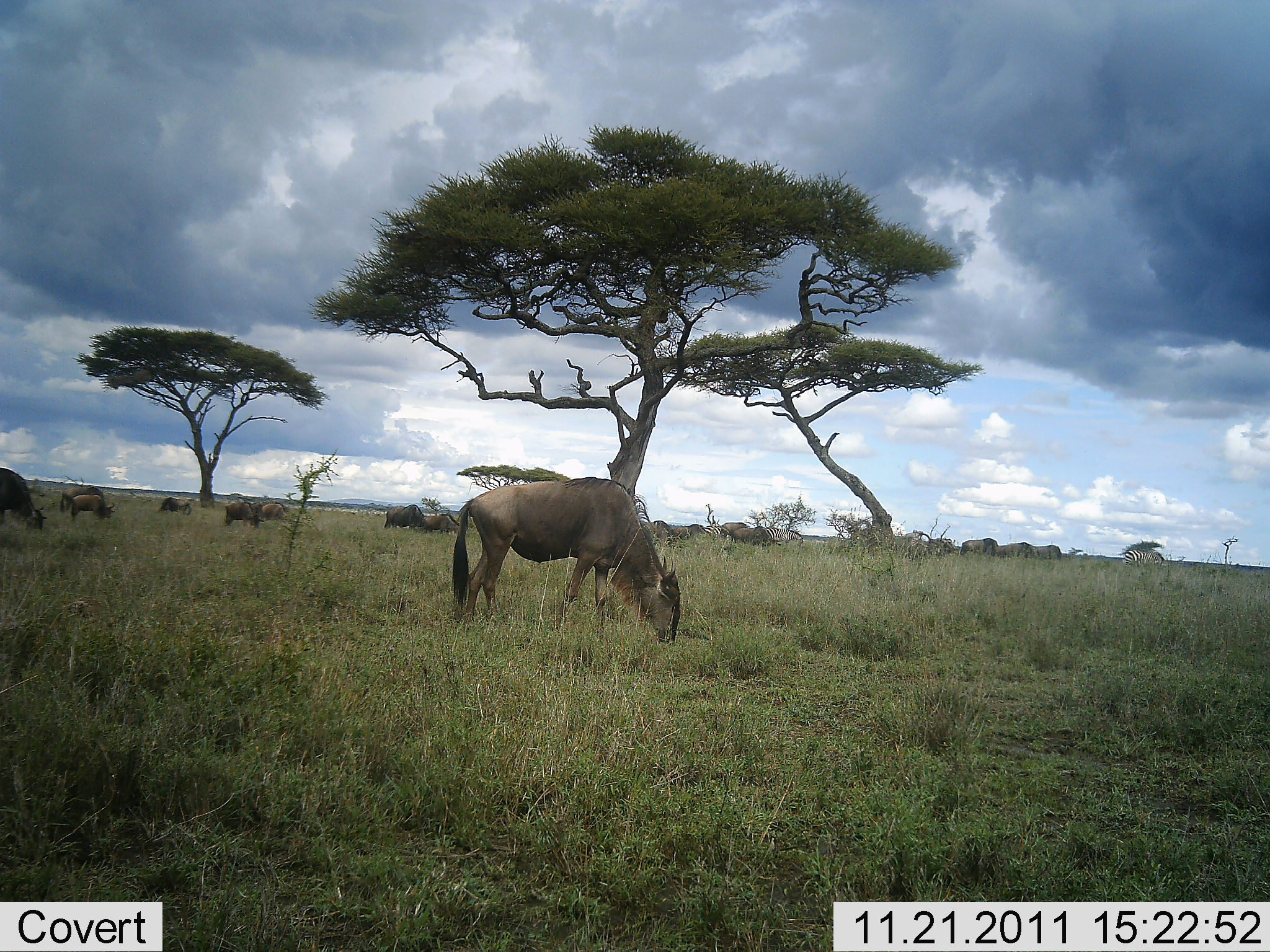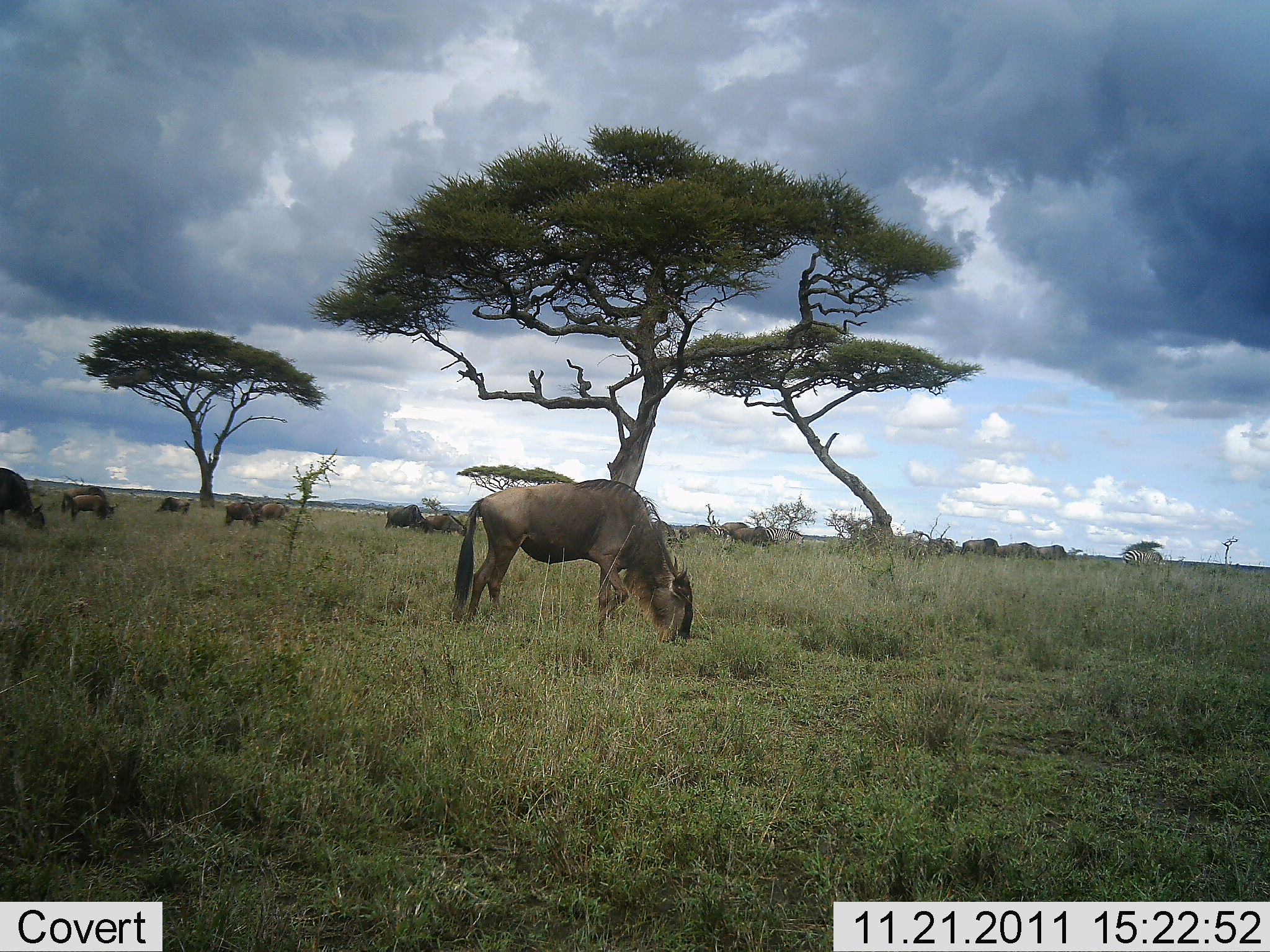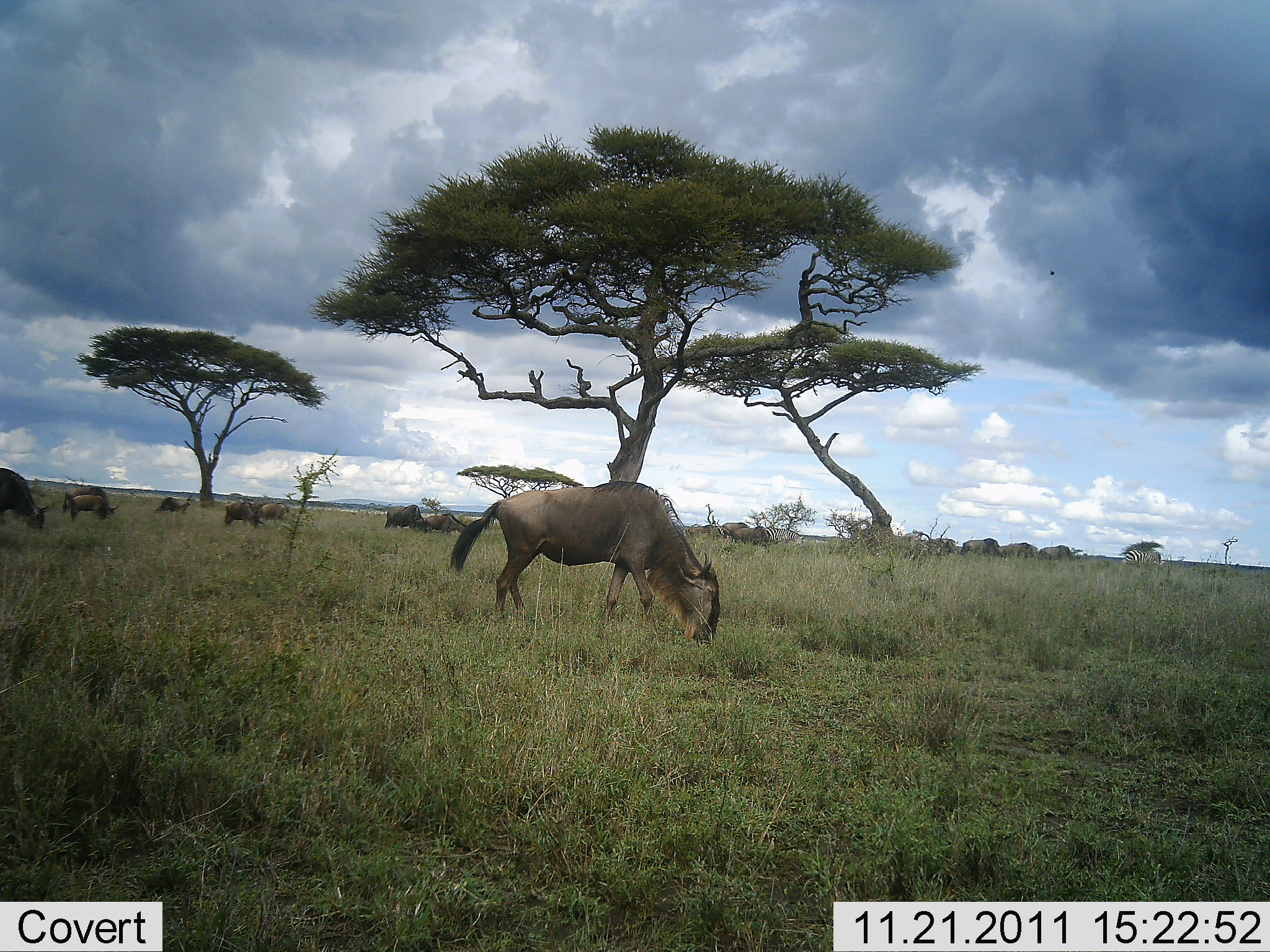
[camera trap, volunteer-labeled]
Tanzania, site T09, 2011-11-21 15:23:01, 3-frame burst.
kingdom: Animalia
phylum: Chordata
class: Mammalia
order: Artiodactyla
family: Bovidae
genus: Connochaetes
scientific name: Connochaetes taurinus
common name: blue wildebeest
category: wildebeest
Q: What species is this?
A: Wildebeest (blue wildebeest) (Connochaetes taurinus).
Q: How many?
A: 11-50.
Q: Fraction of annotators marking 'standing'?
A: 32%.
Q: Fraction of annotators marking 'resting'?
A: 0%.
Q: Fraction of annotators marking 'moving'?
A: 16%.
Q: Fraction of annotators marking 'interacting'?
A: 0%.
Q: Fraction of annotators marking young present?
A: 0%.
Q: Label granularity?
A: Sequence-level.